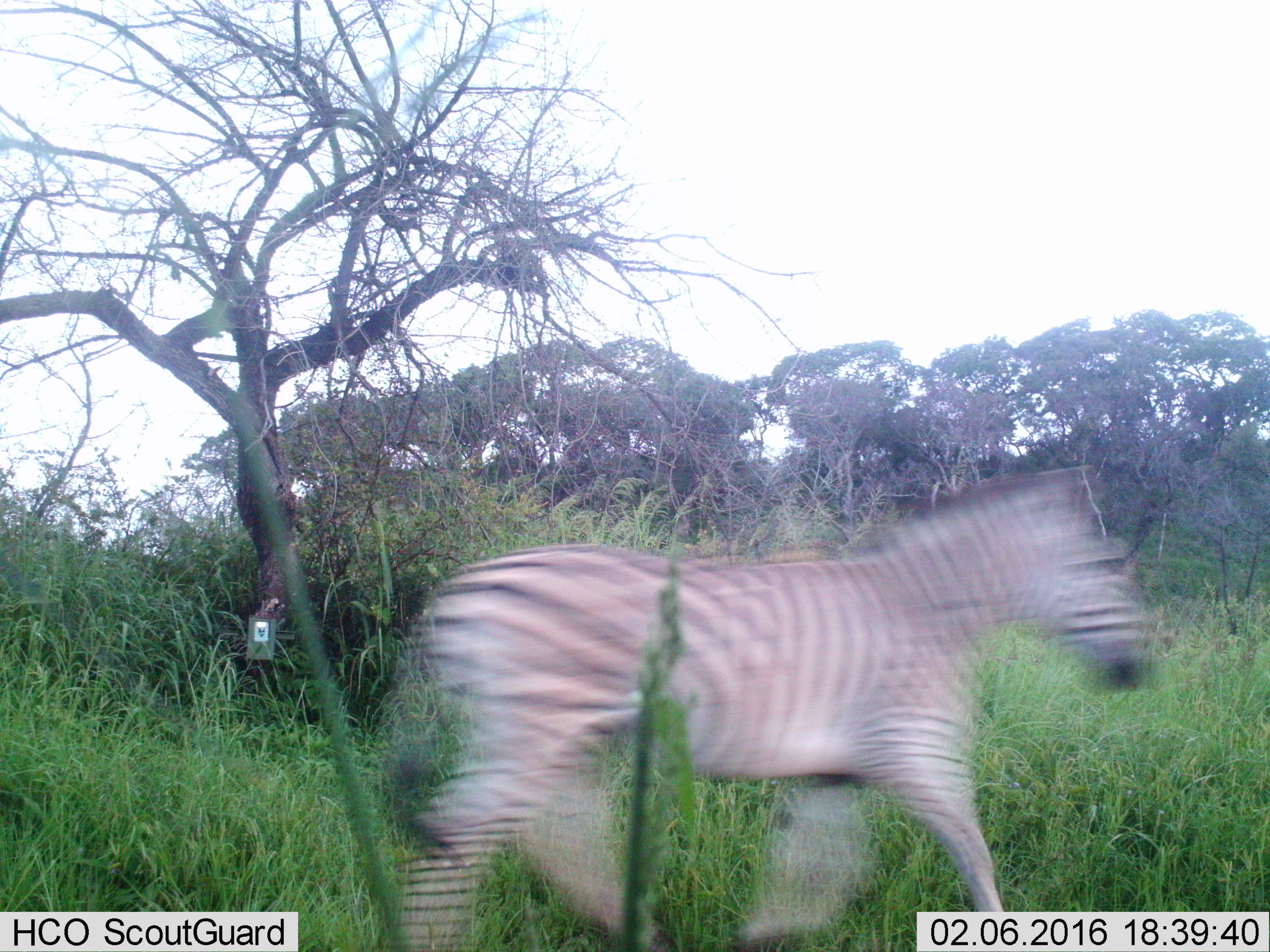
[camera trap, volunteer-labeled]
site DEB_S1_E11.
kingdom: Animalia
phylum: Chordata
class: Mammalia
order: Perissodactyla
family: Equidae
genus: Equus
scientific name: Equus quagga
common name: plains zebra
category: zebraplains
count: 1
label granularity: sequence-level